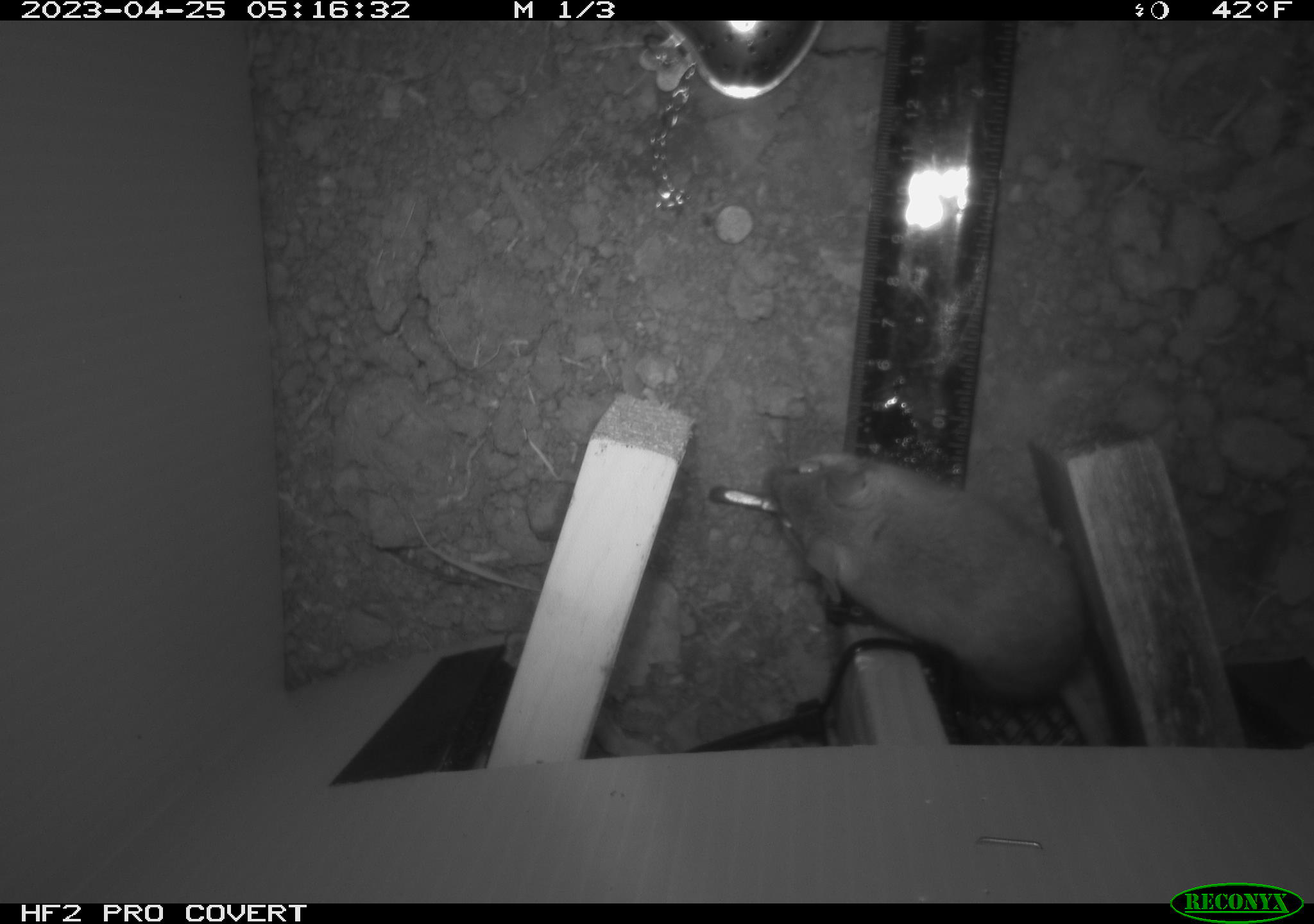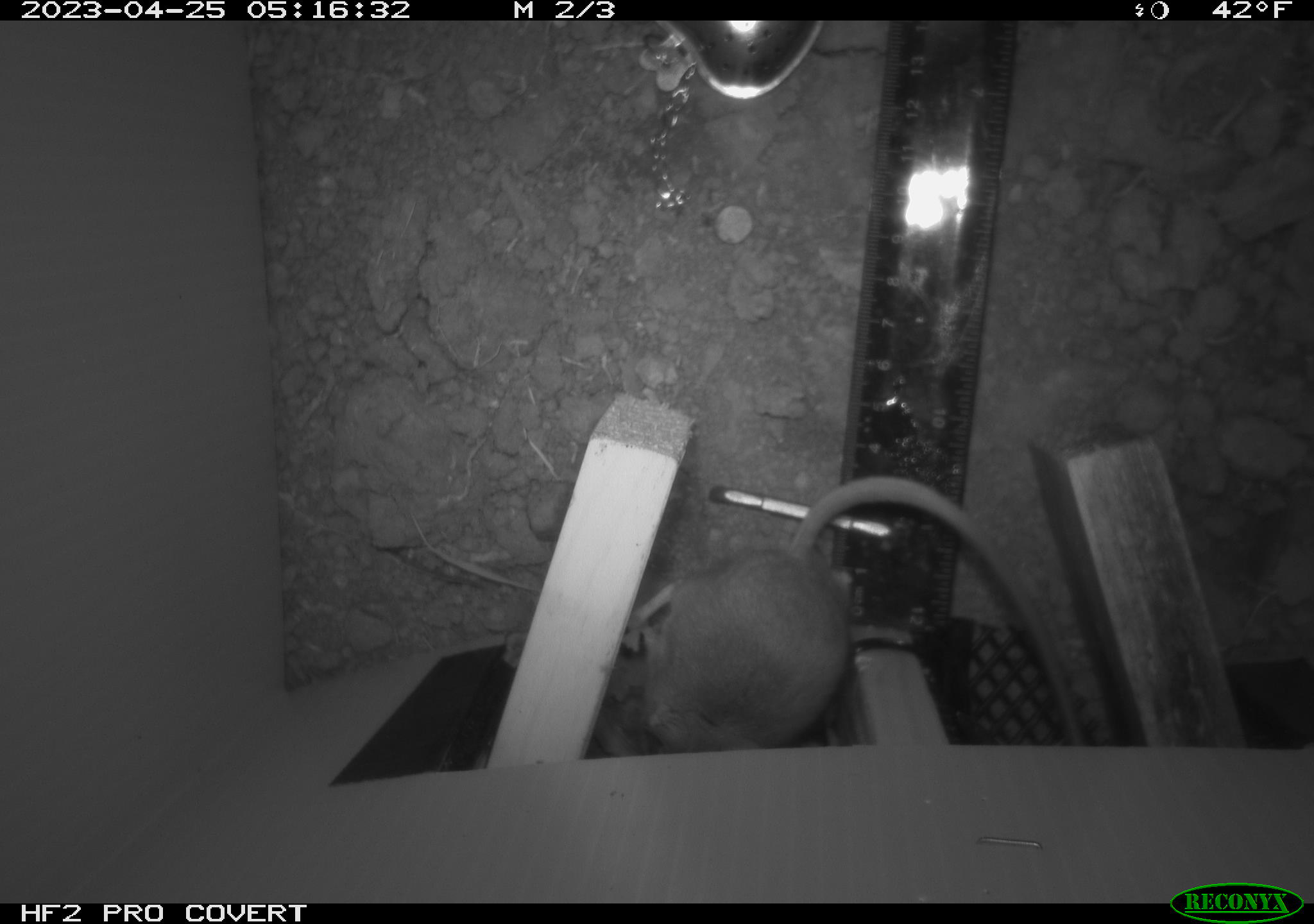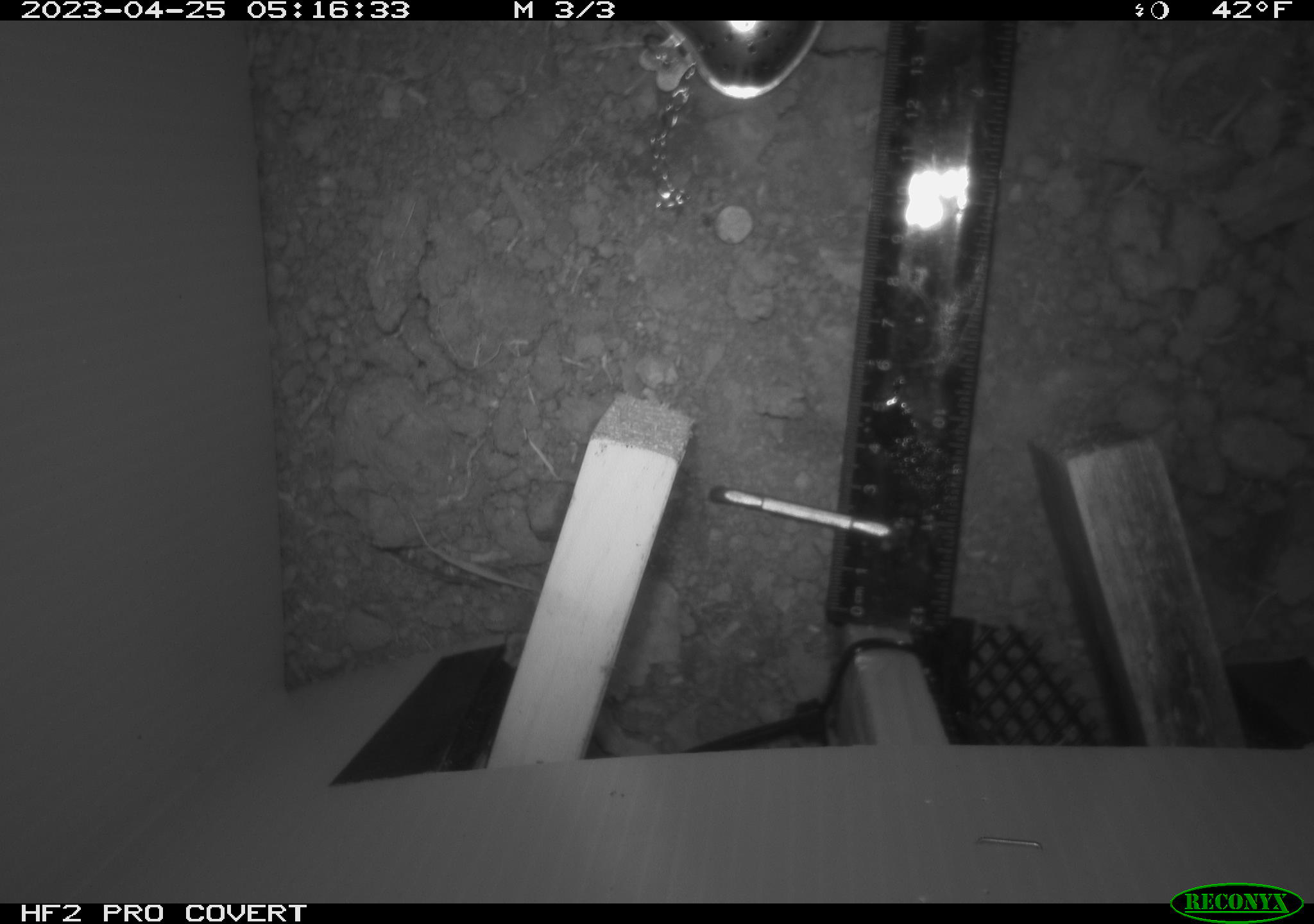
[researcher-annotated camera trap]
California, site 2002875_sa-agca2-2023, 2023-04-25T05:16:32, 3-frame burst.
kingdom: Animalia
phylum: Chordata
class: Mammalia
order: Rodentia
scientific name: Rodentia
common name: mouse species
Mouse species (Rodentia).